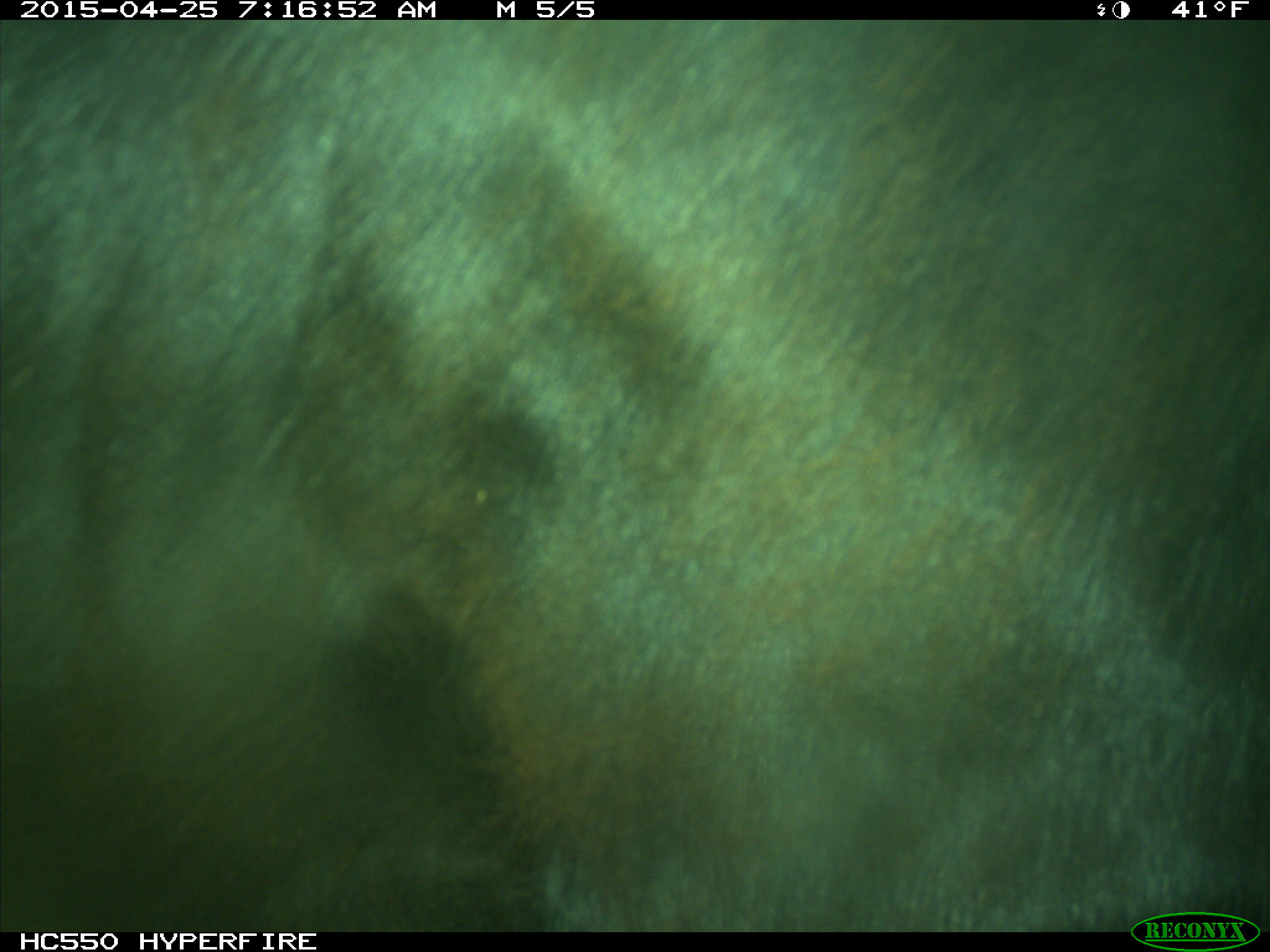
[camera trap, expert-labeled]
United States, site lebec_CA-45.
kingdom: Animalia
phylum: Chordata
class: Mammalia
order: Artiodactyla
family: Bovidae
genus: Bos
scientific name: Bos taurus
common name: domestic cow